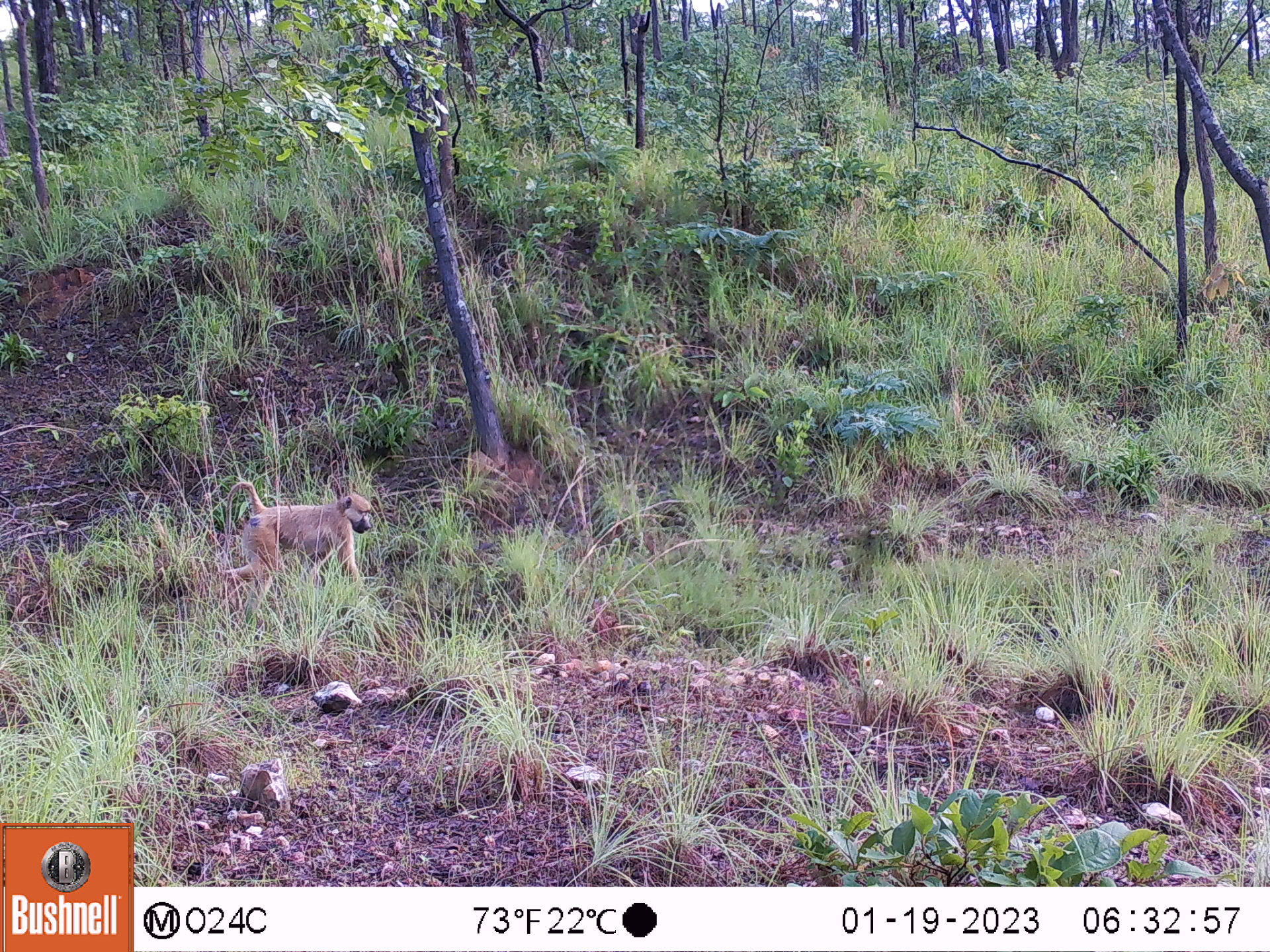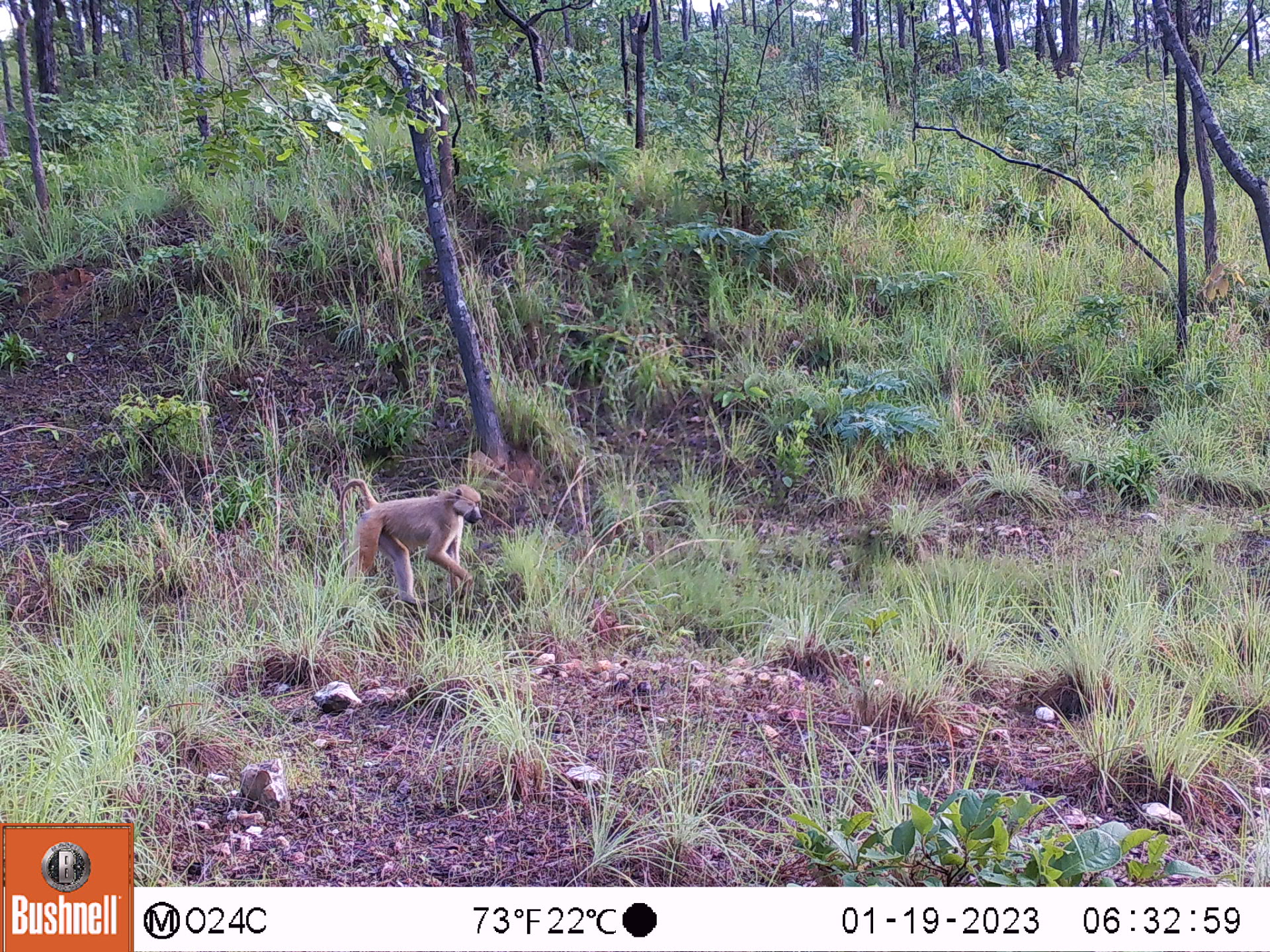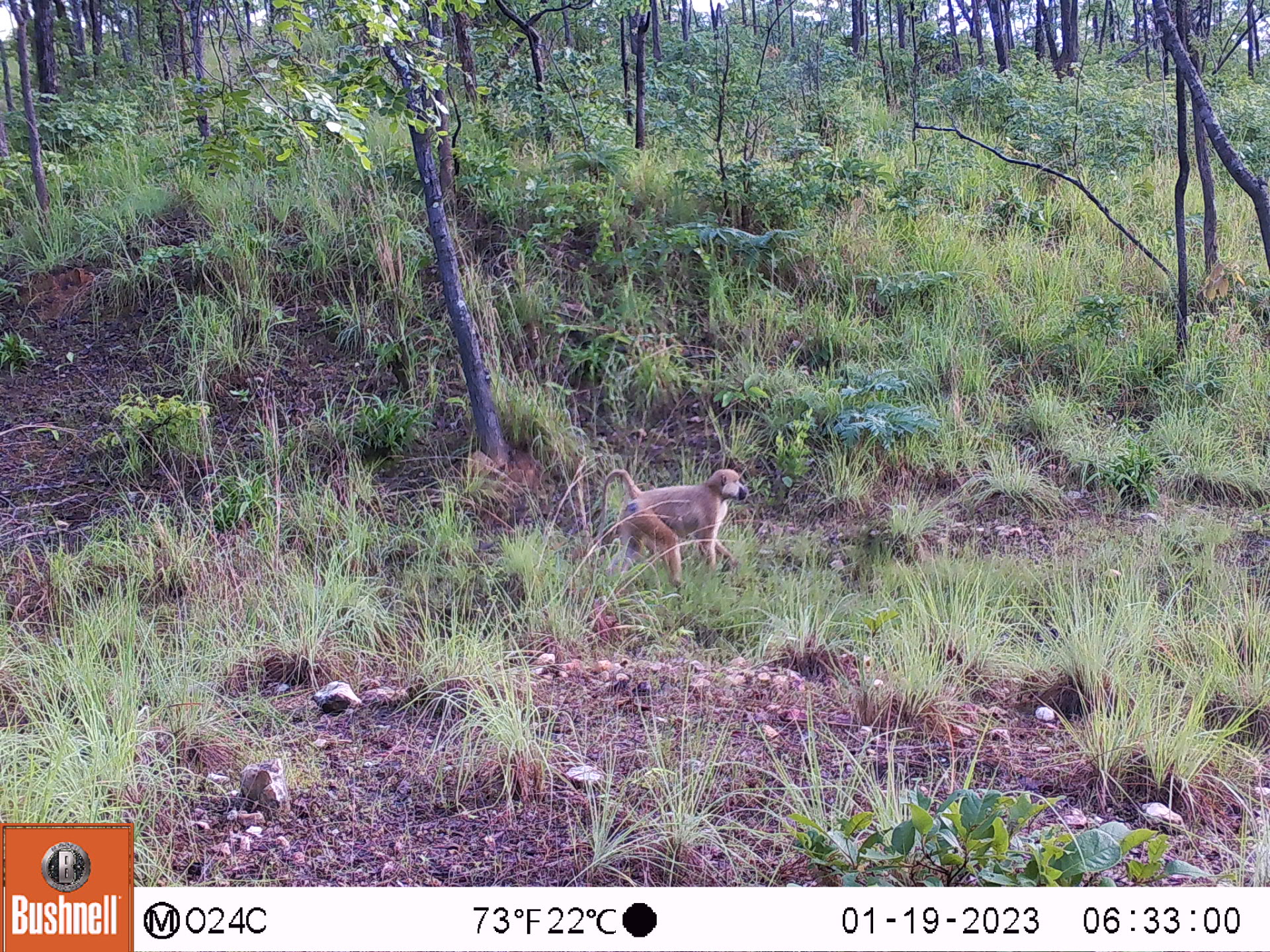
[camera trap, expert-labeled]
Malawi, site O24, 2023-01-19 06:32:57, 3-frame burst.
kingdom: Animalia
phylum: Chordata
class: Mammalia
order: Primates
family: Cercopithecidae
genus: Papio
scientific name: Papio cynocephalus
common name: yellow baboon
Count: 1.